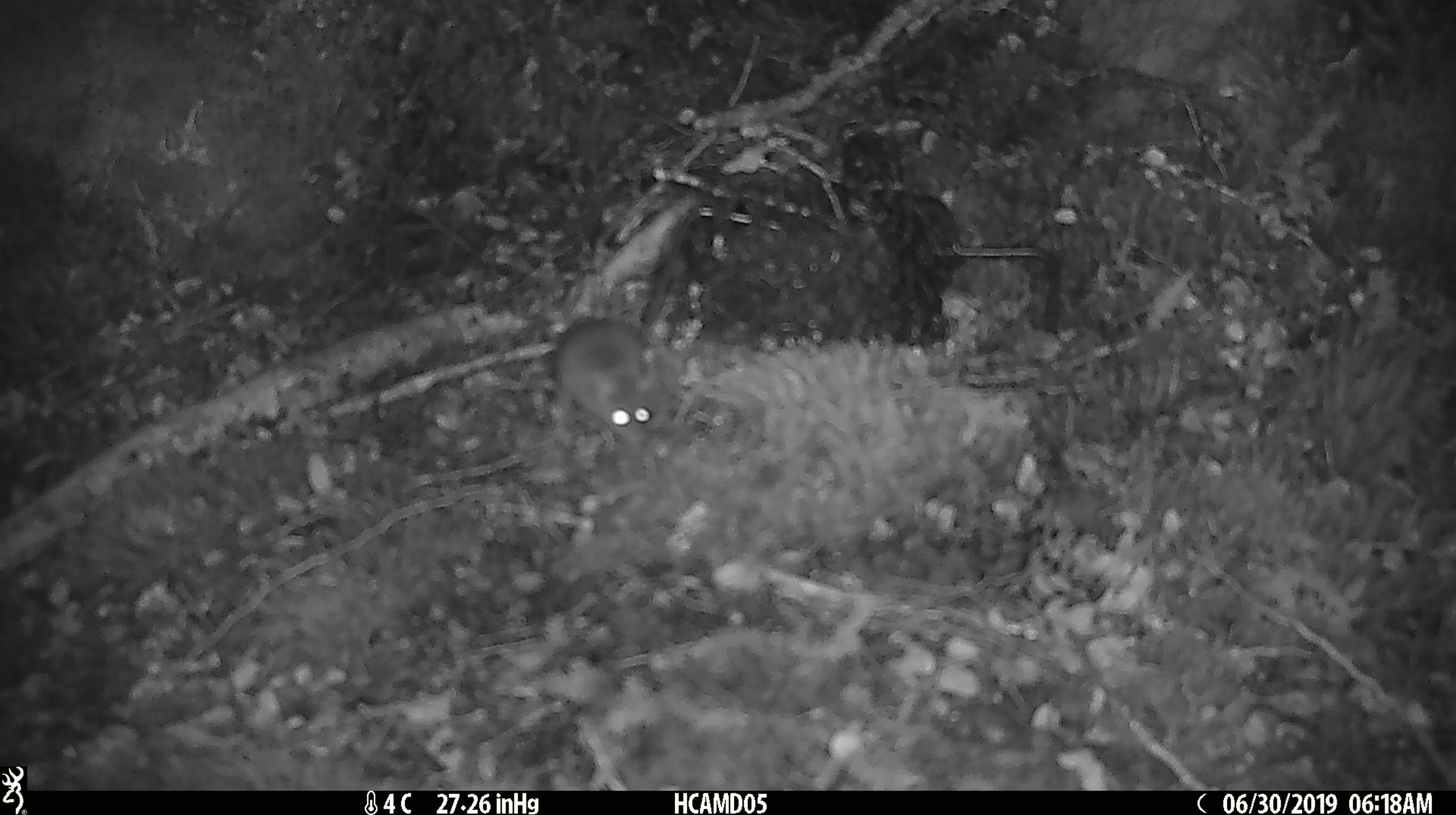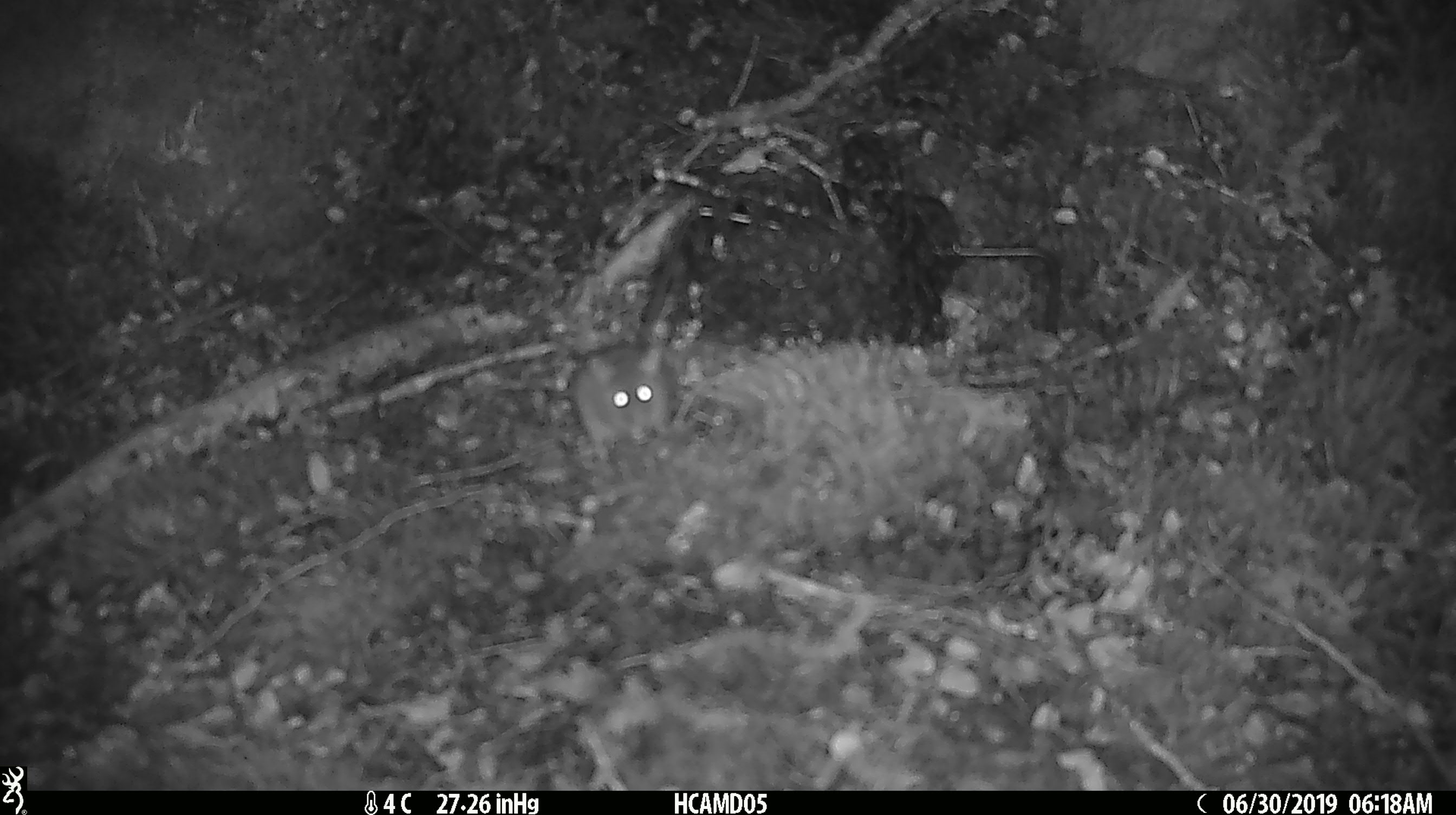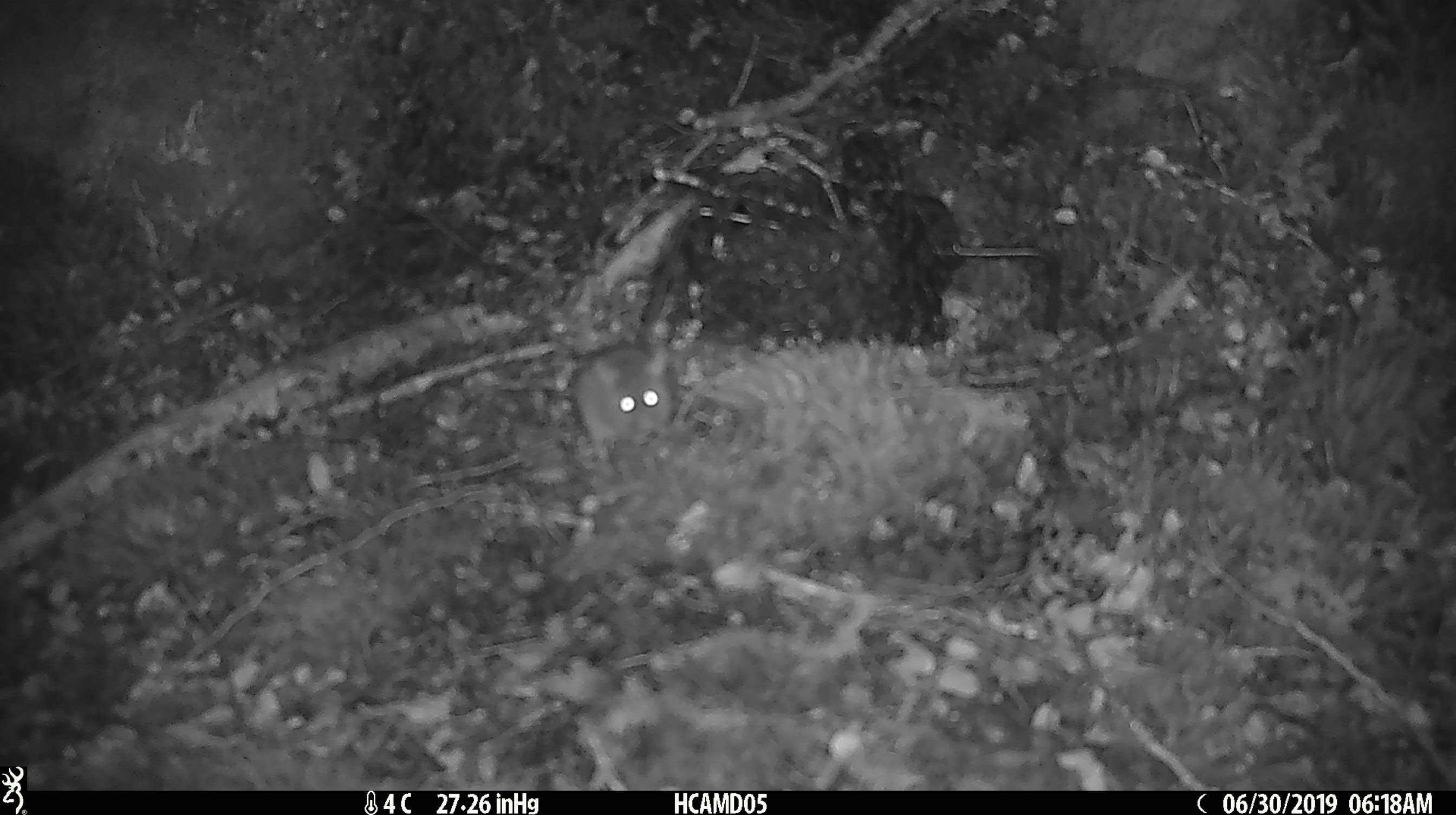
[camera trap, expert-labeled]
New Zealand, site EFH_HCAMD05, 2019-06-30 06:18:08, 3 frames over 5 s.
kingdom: Animalia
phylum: Chordata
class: Mammalia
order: Rodentia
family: Muridae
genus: Mus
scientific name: Mus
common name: mouse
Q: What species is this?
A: Mouse (Mus).